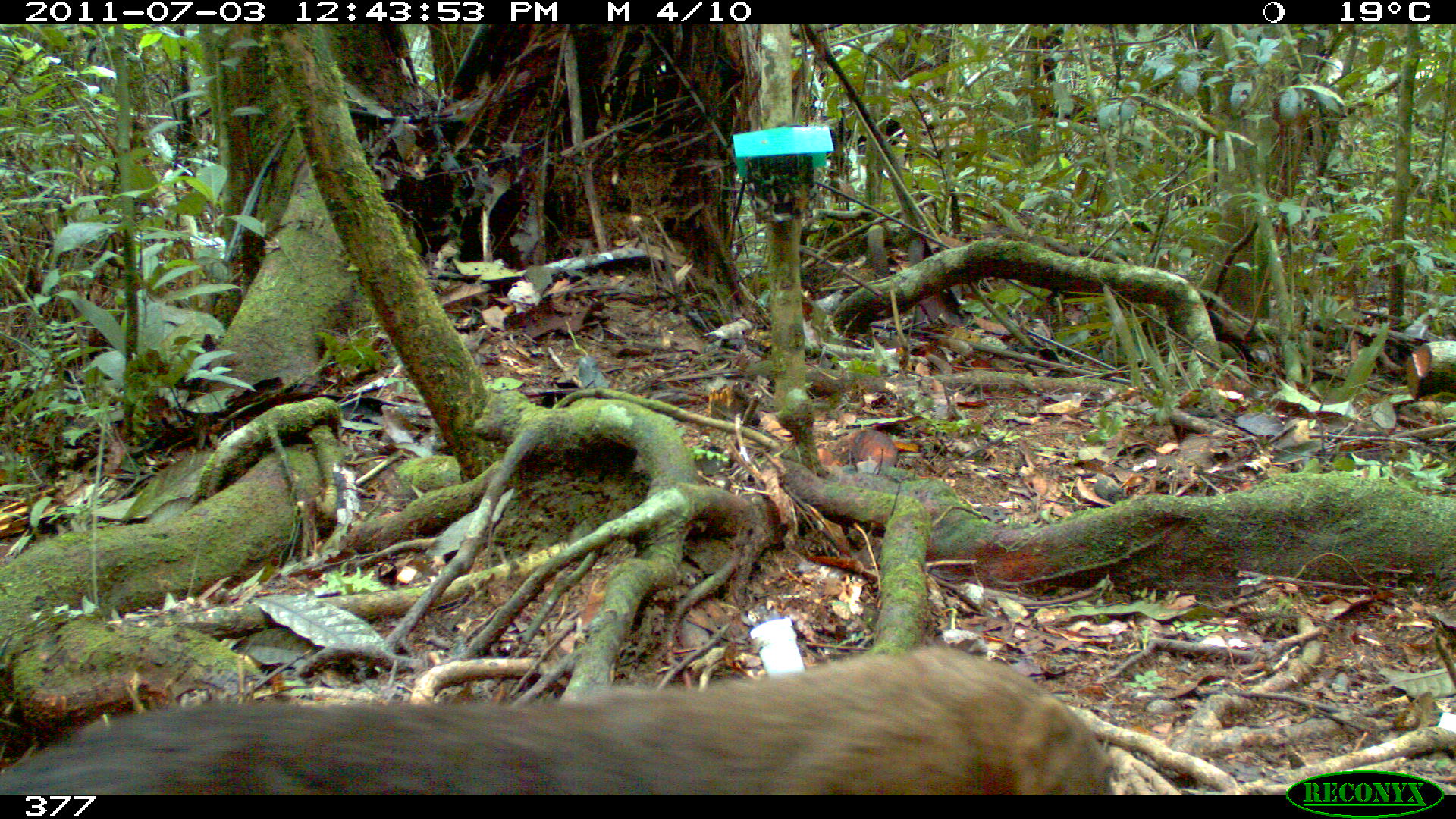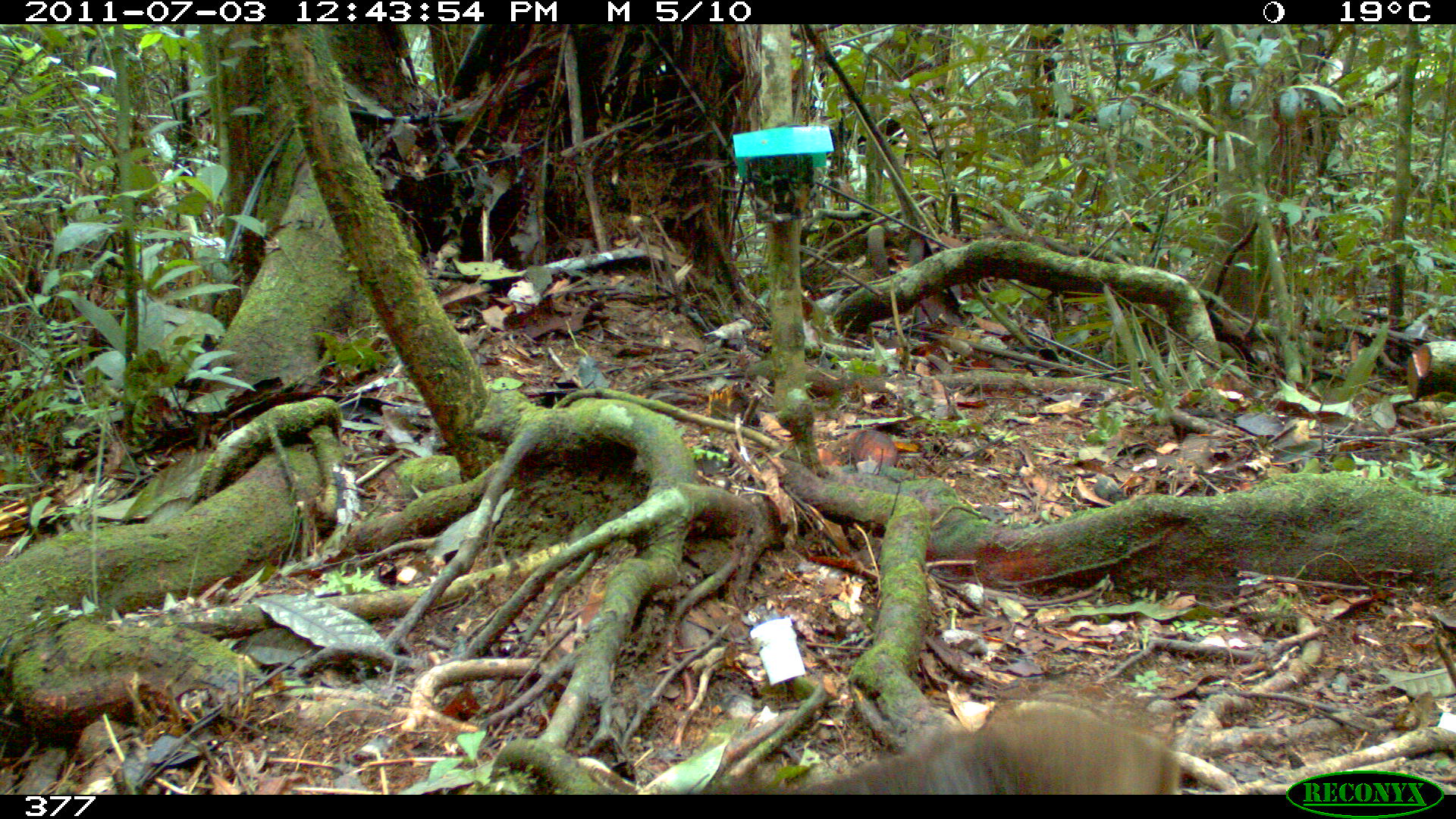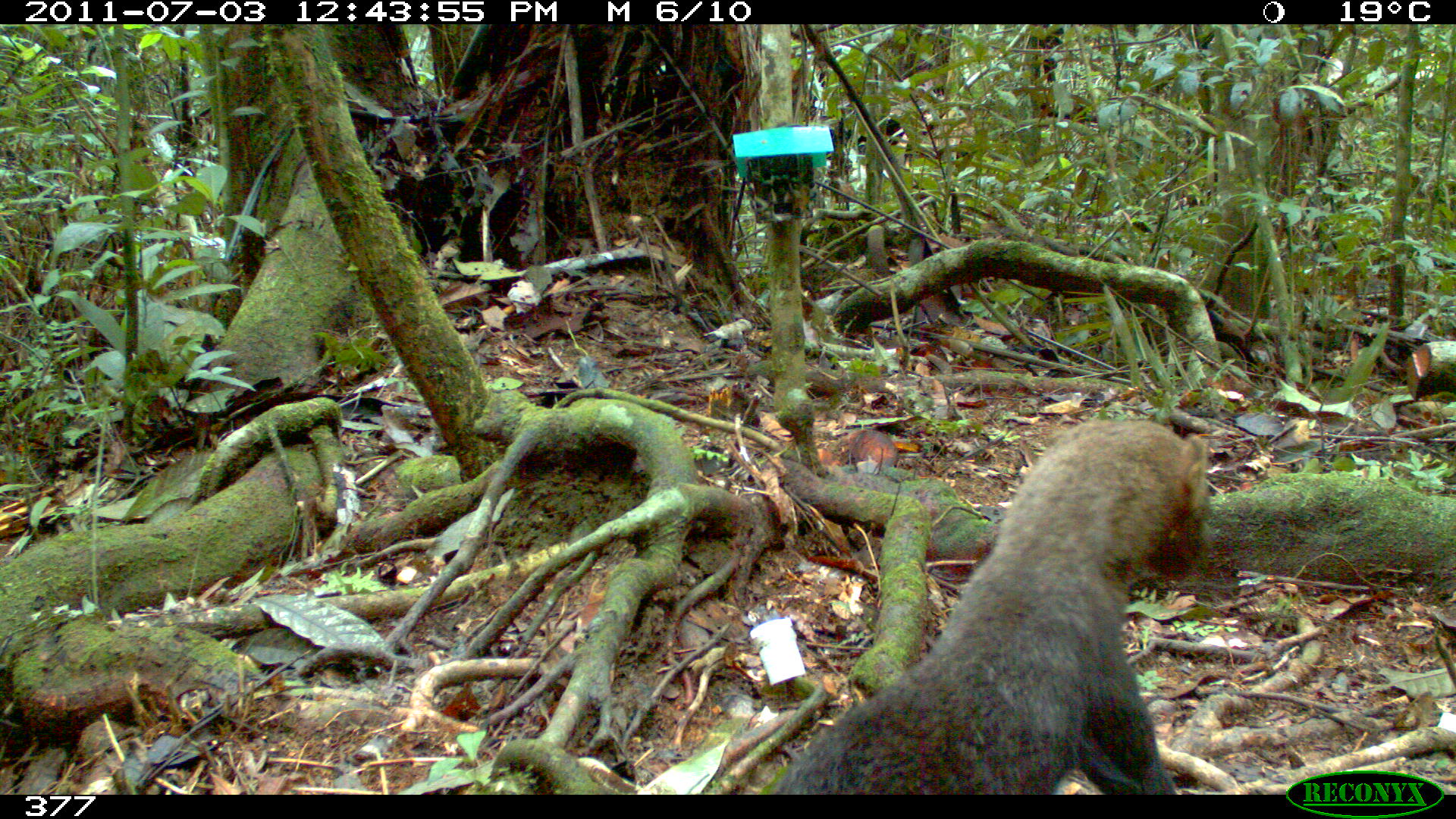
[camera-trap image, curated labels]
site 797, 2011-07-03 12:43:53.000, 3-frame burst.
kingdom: Animalia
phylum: Chordata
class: Mammalia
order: Carnivora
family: Mustelidae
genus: Eira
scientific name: Eira barbara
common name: tayra